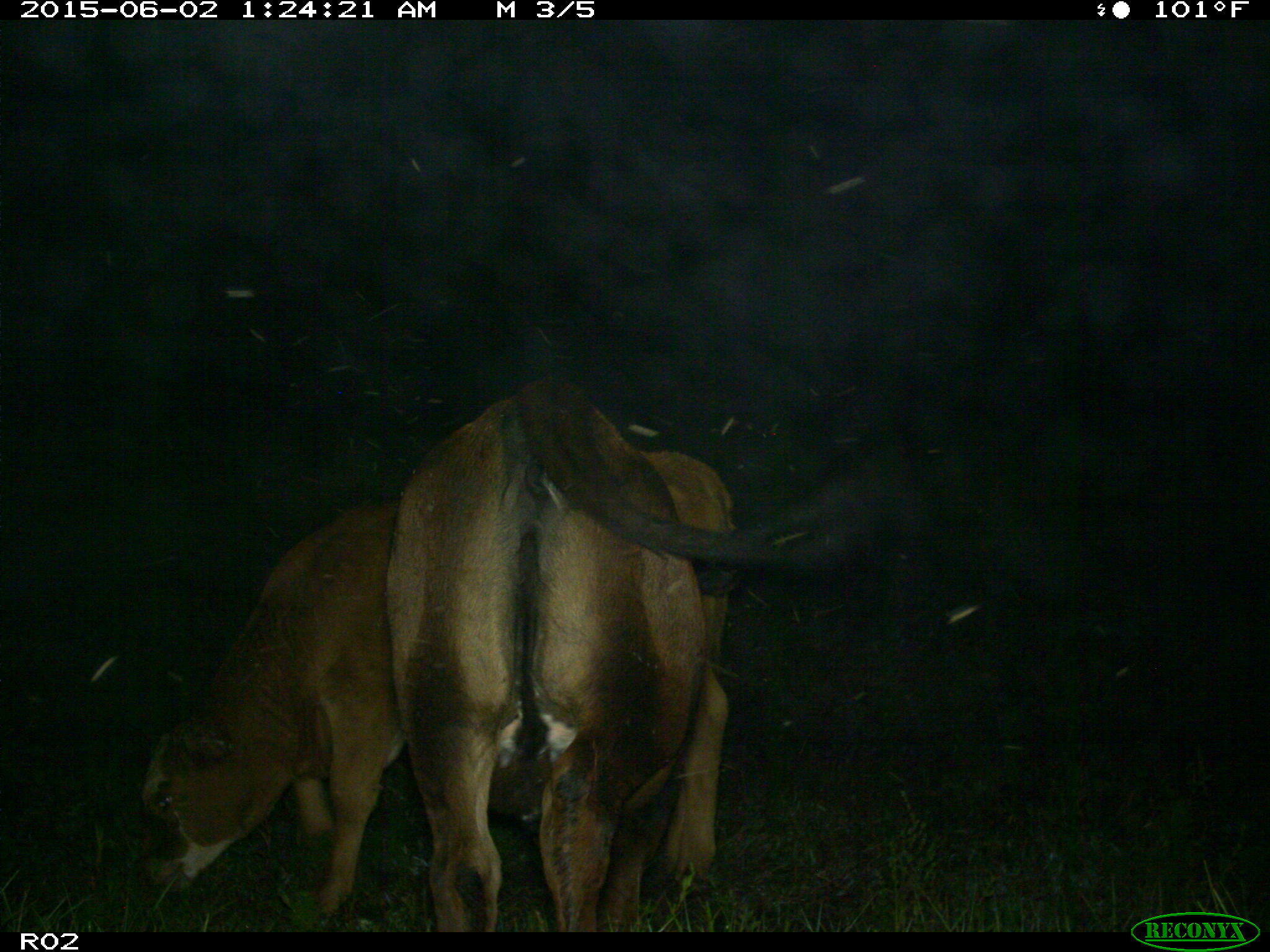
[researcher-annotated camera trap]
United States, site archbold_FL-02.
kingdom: Animalia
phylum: Chordata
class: Mammalia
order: Artiodactyla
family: Bovidae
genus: Bos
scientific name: Bos taurus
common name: domestic cow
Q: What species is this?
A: Bos taurus (domestic cow).